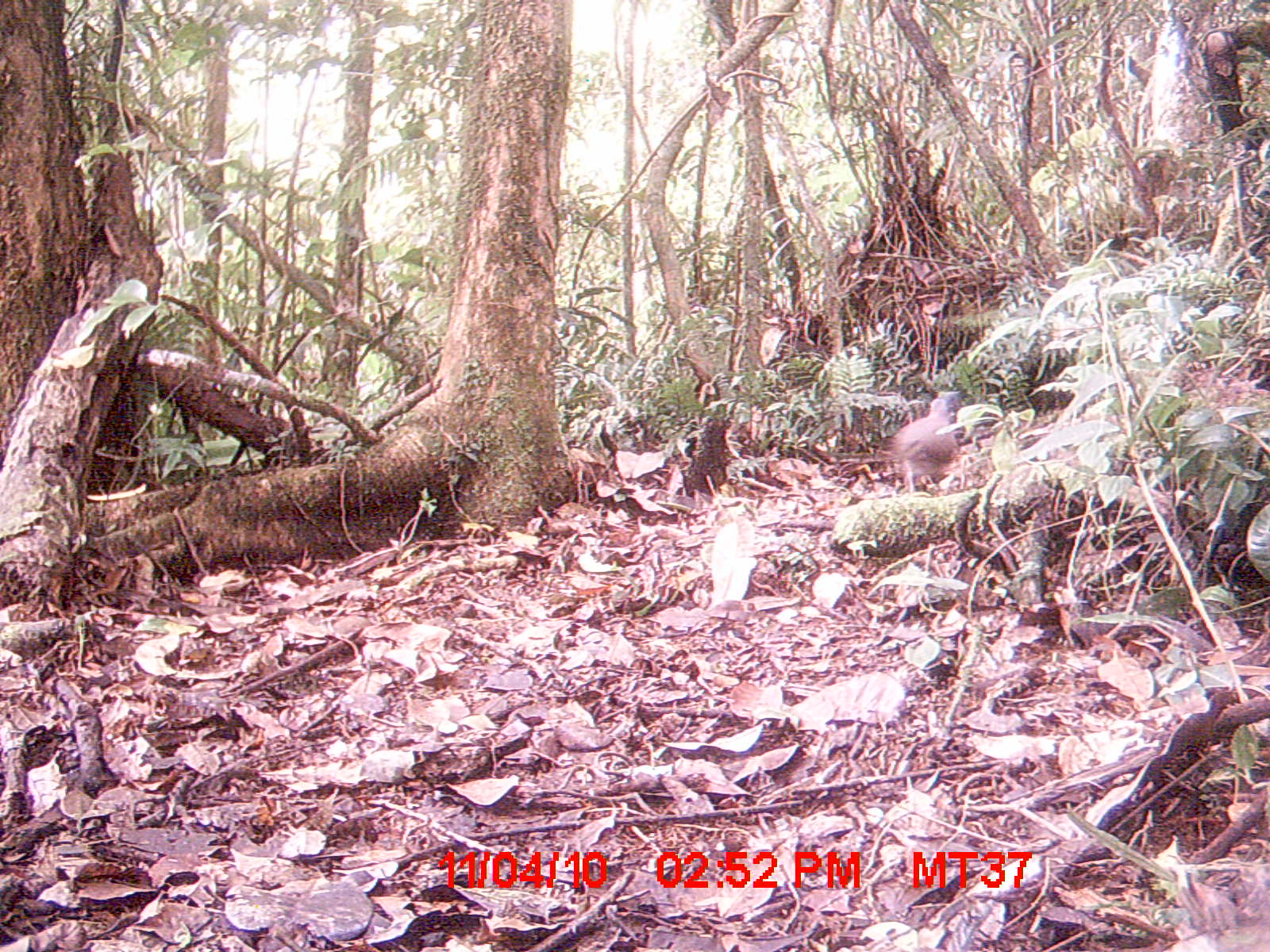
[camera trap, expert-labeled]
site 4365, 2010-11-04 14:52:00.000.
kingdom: Animalia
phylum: Chordata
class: Aves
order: Columbiformes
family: Columbidae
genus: Streptopelia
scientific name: Streptopelia picturata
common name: malagasy turtle dove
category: nesoenas picturata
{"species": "nesoenas picturata (malagasy turtle dove) (Streptopelia picturata)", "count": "1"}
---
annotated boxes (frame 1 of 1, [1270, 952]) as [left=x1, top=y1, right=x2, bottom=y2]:
nesoenas picturata: [left=889, top=390, right=969, bottom=491]